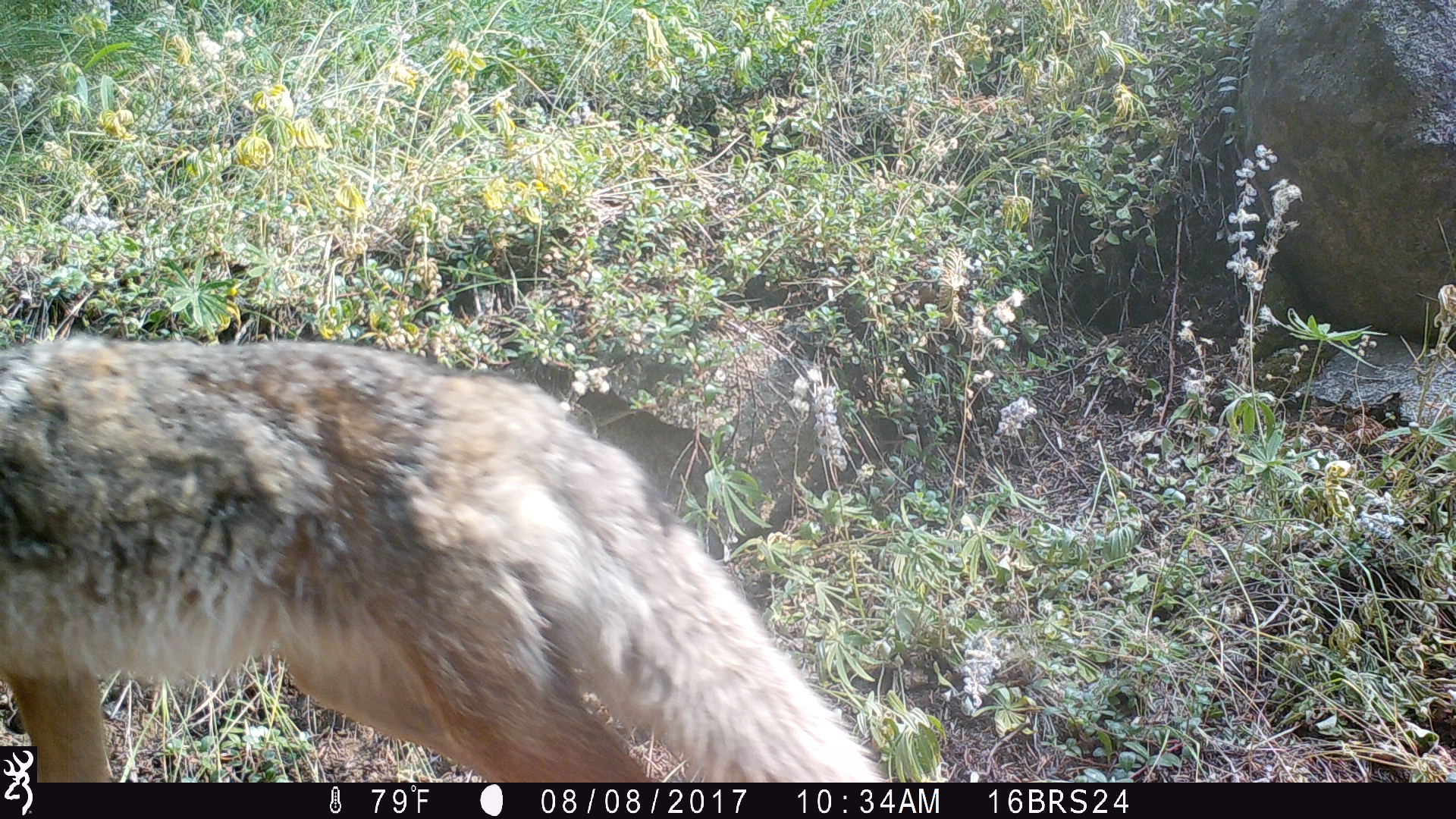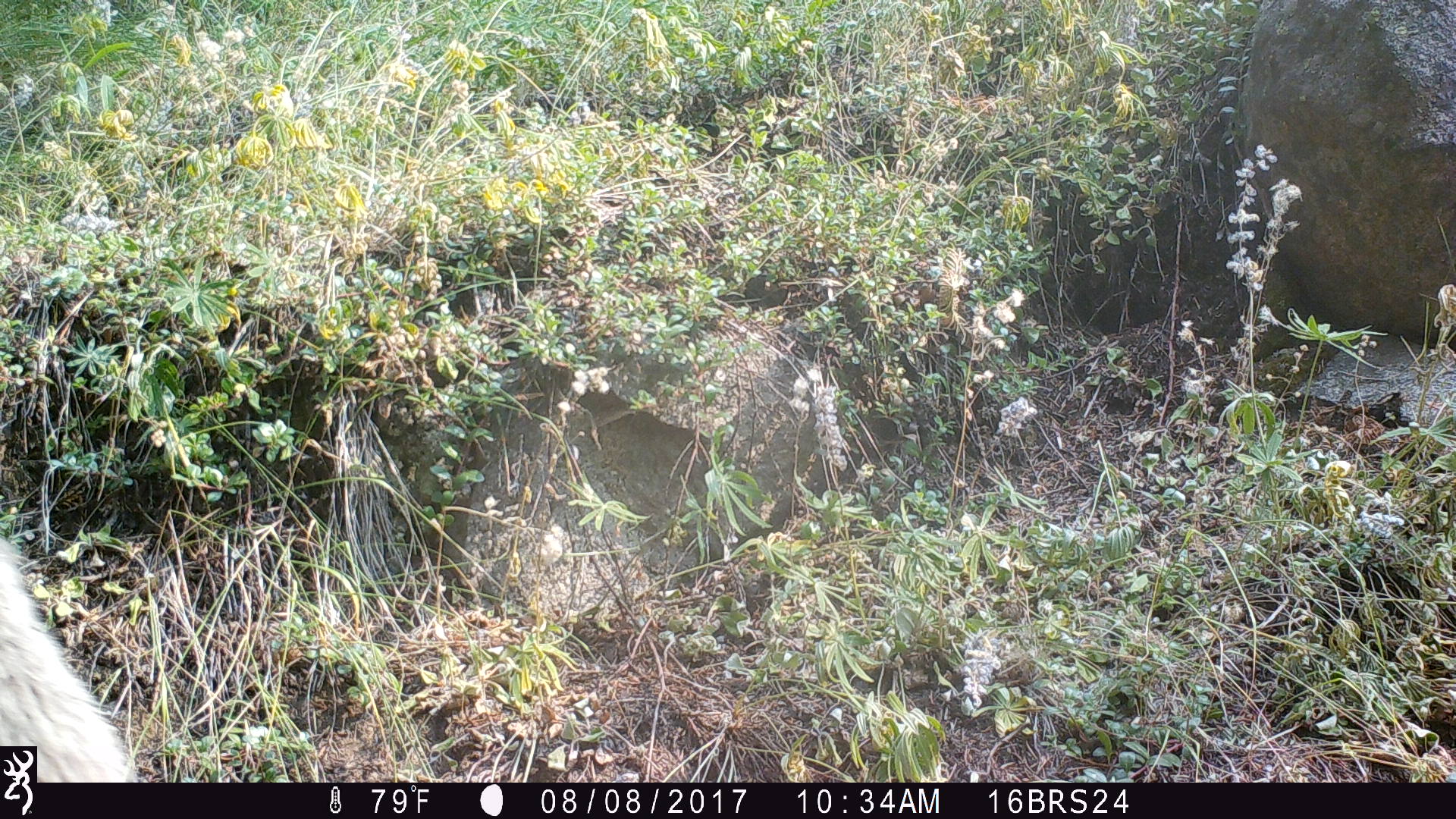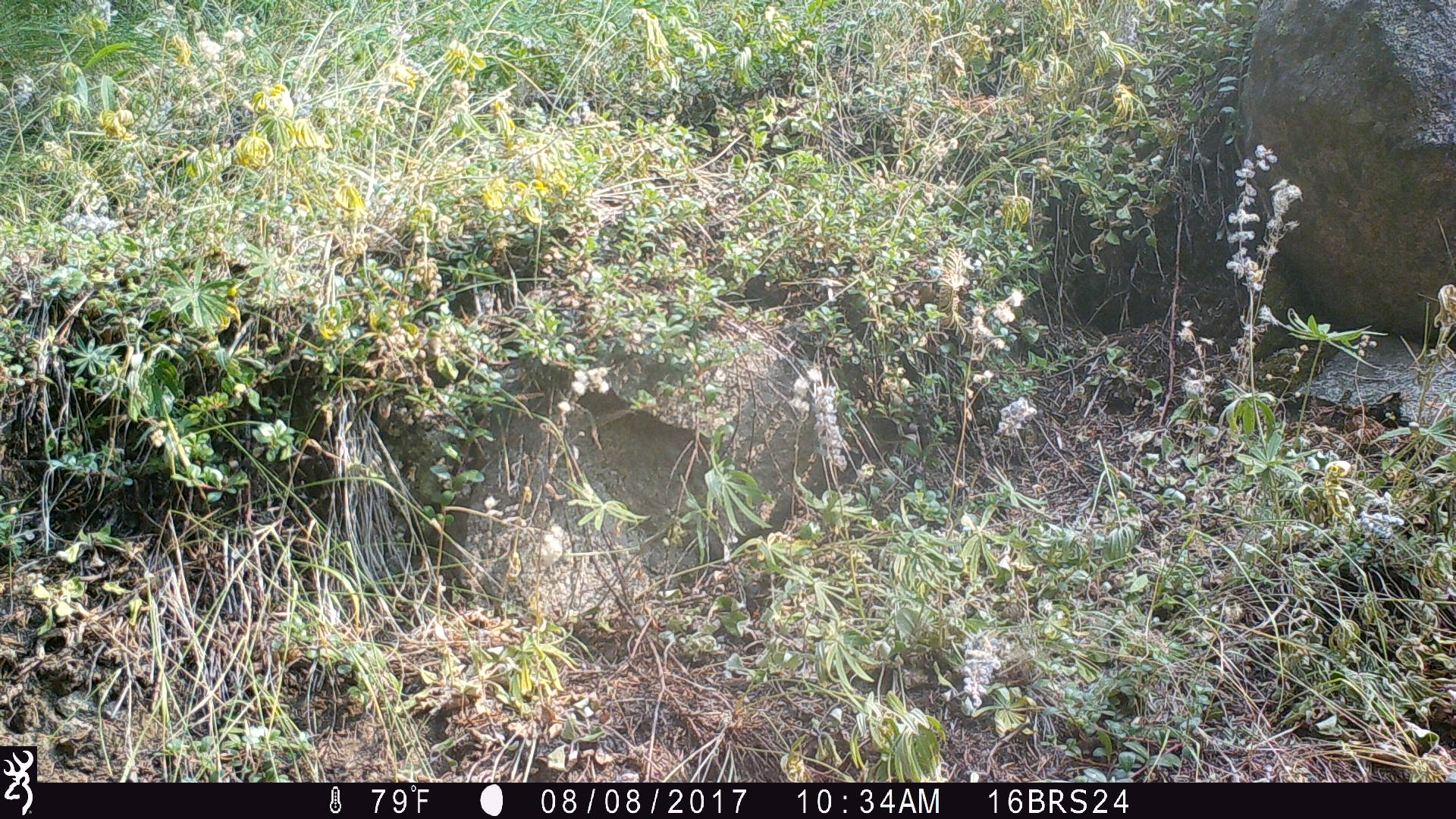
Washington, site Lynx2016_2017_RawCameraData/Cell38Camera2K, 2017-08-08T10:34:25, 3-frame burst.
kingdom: Animalia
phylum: Chordata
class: Mammalia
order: Carnivora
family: Canidae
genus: Canis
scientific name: Canis latrans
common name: coyote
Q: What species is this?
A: Canis latrans (coyote).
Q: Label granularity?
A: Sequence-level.